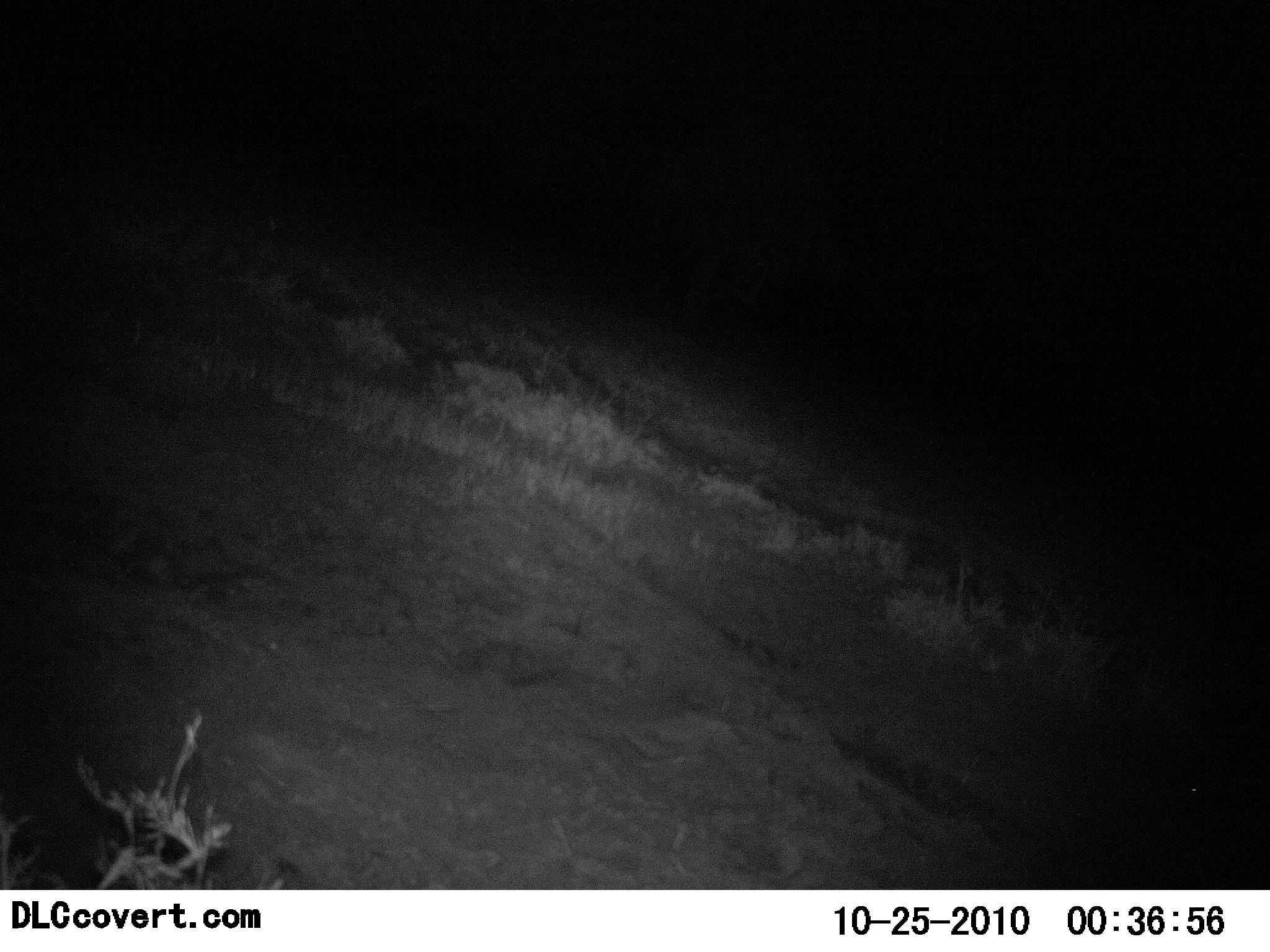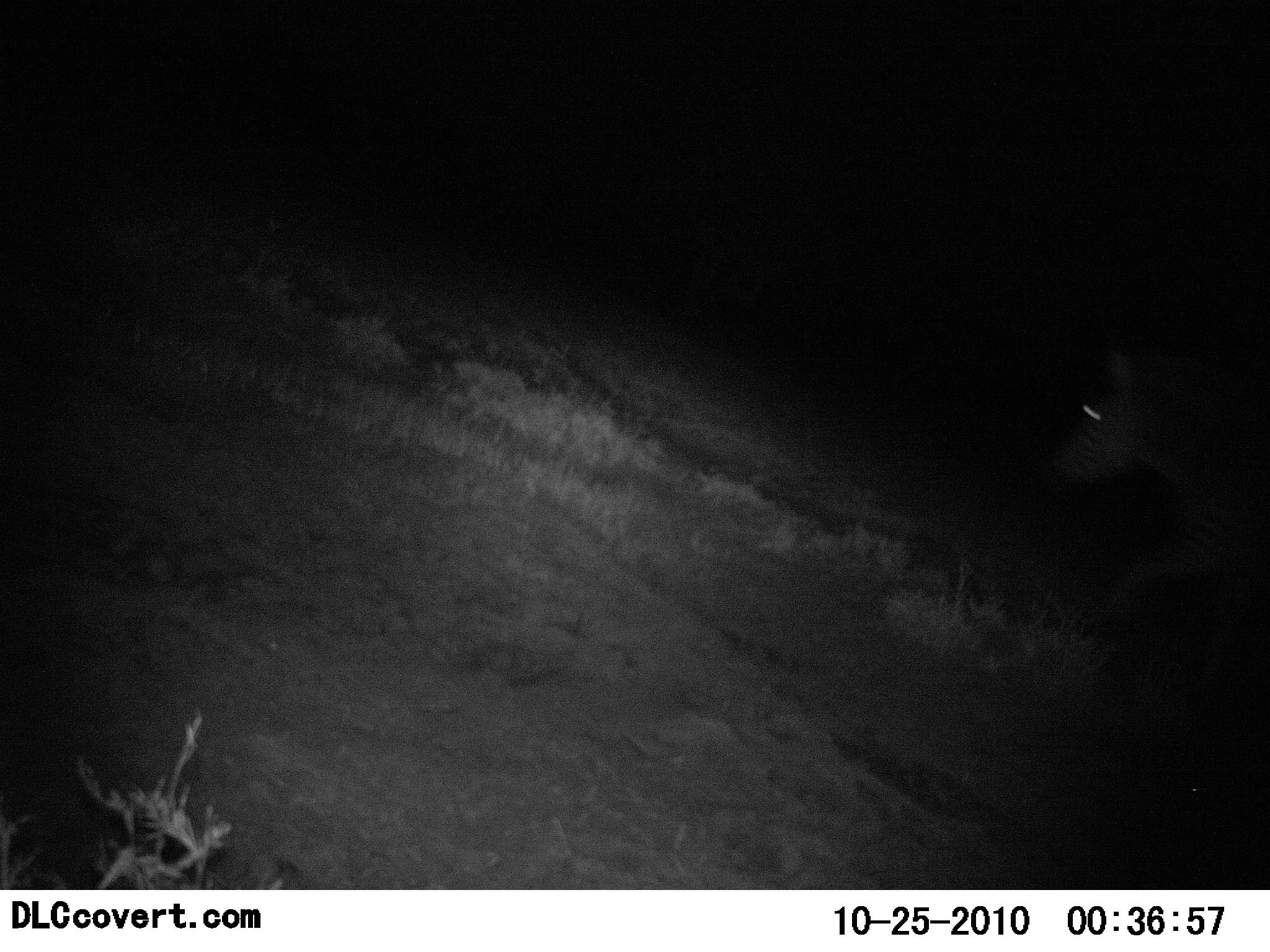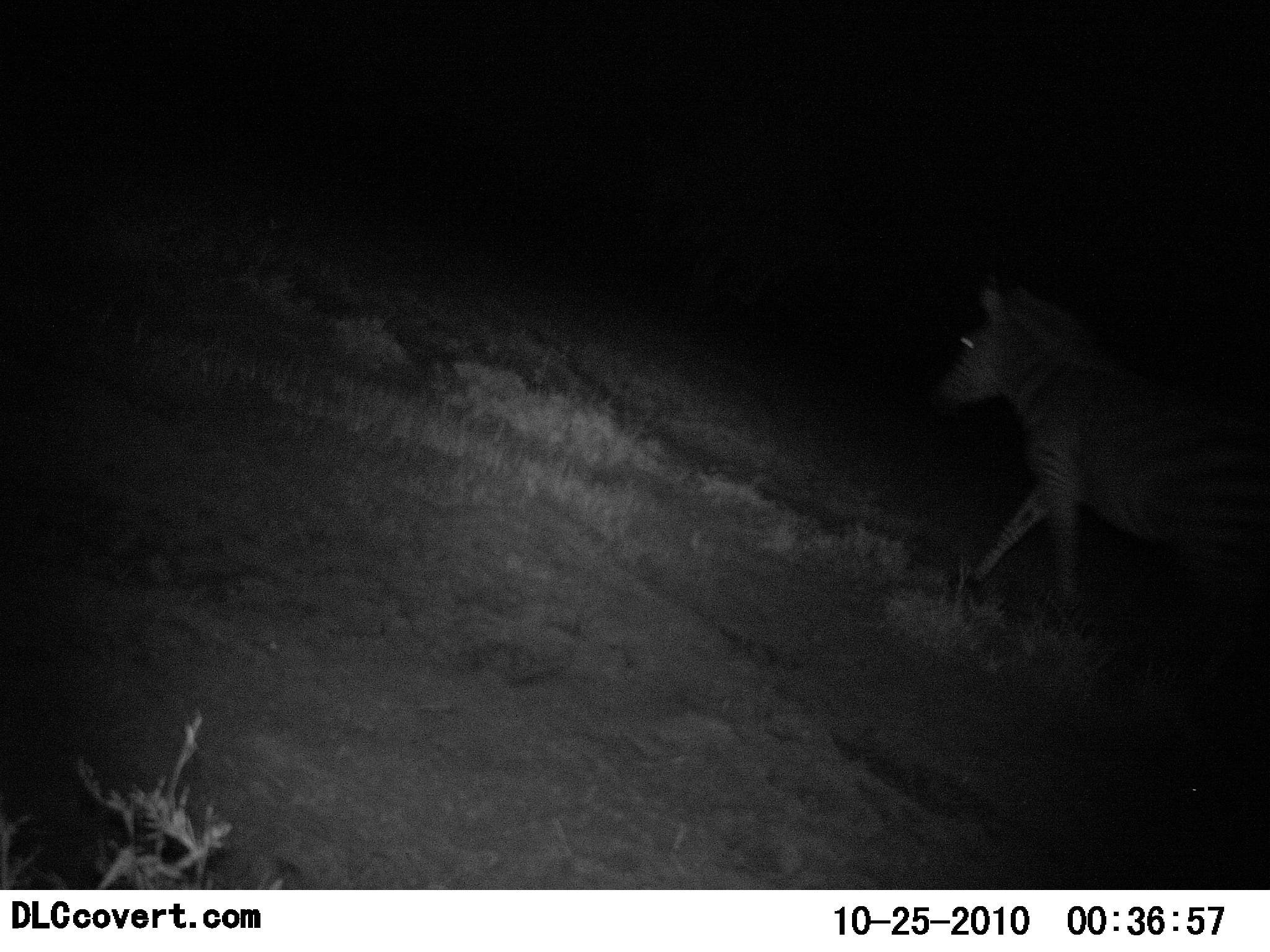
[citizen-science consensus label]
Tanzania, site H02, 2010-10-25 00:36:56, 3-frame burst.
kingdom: Animalia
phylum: Chordata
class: Mammalia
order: Perissodactyla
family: Equidae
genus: Equus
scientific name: Equus quagga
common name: plains zebra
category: zebra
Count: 1.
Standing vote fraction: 0%.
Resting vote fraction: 0%.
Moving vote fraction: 100%.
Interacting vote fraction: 0%.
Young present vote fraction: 0%.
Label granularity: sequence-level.